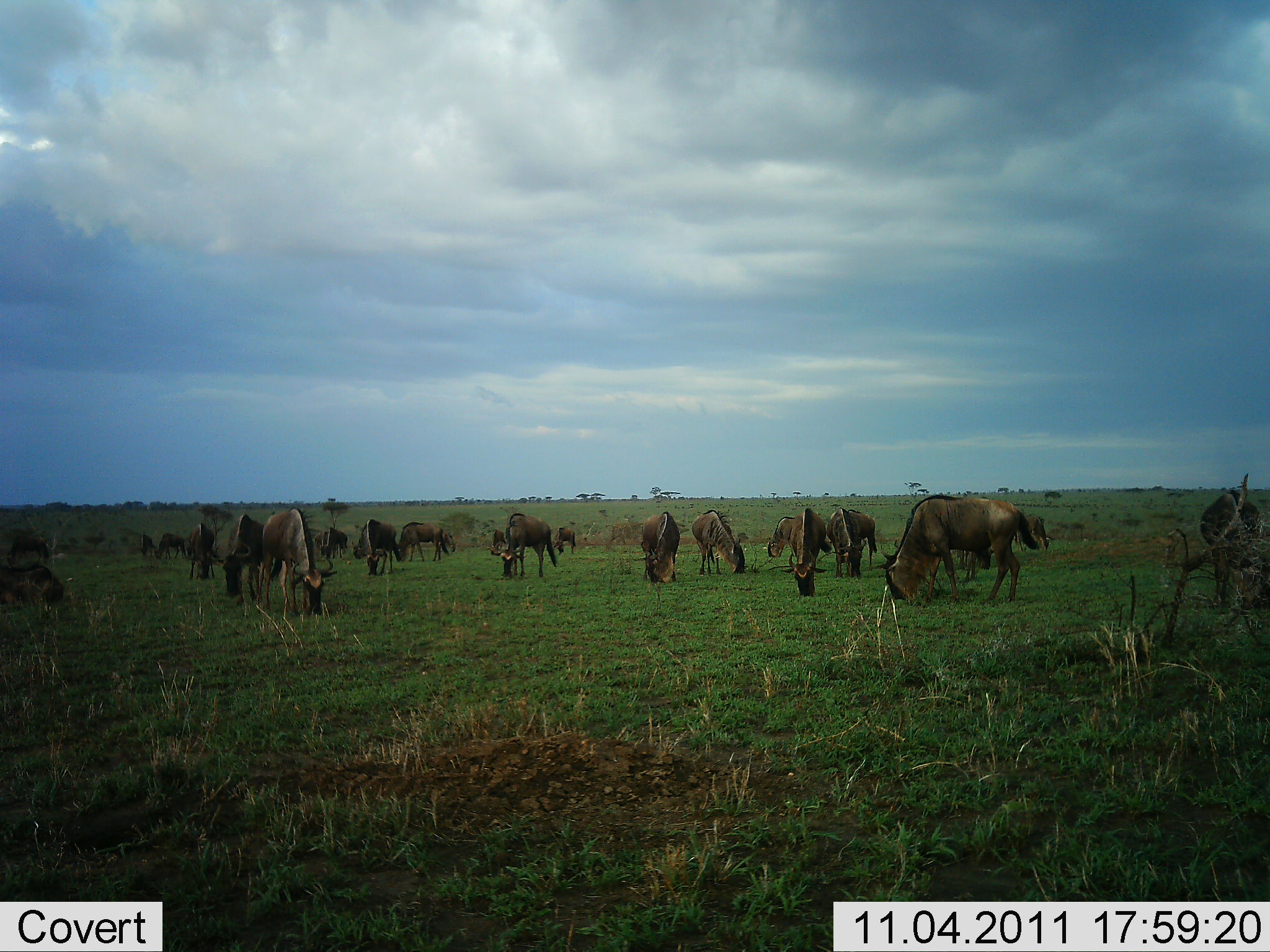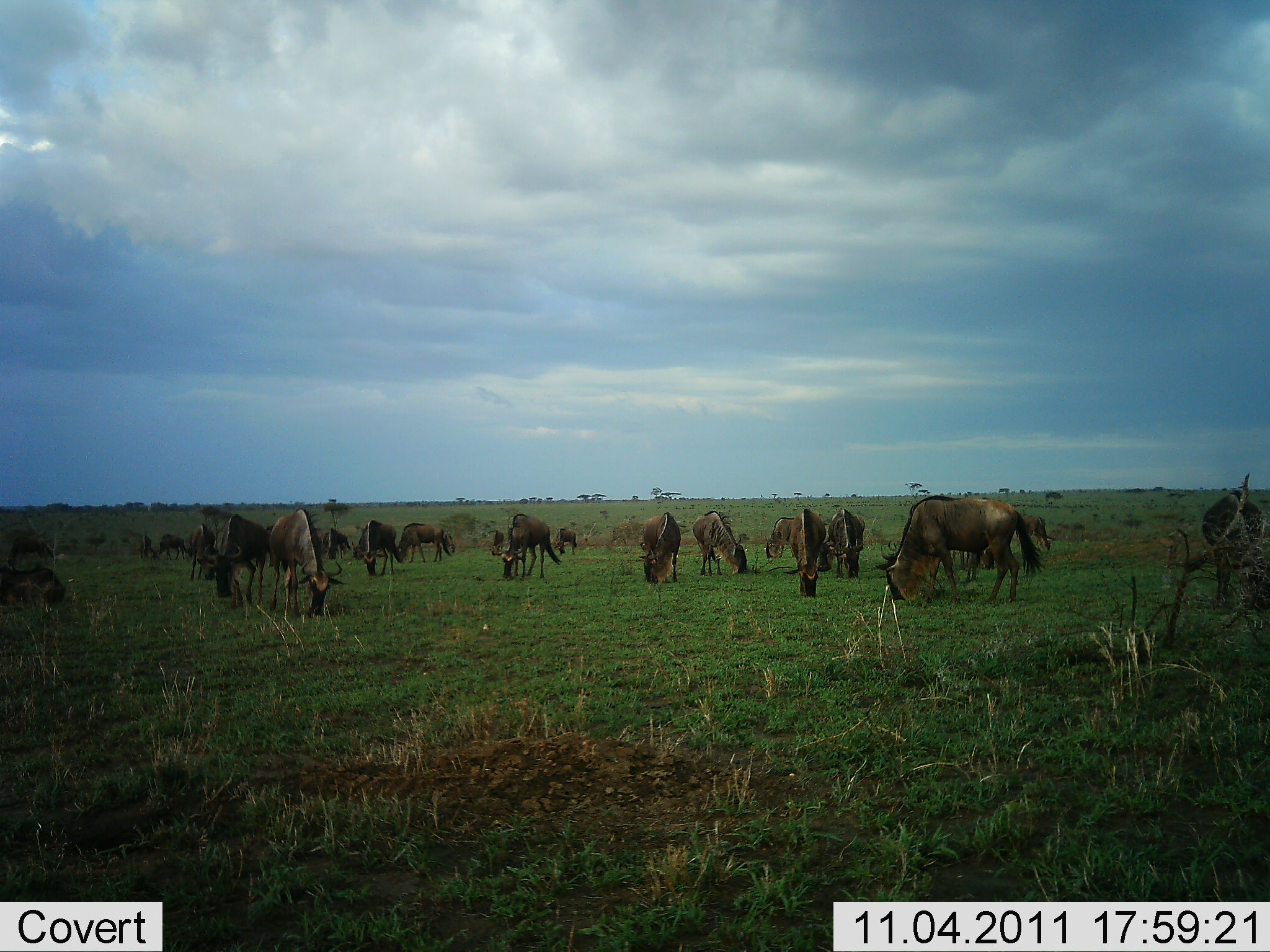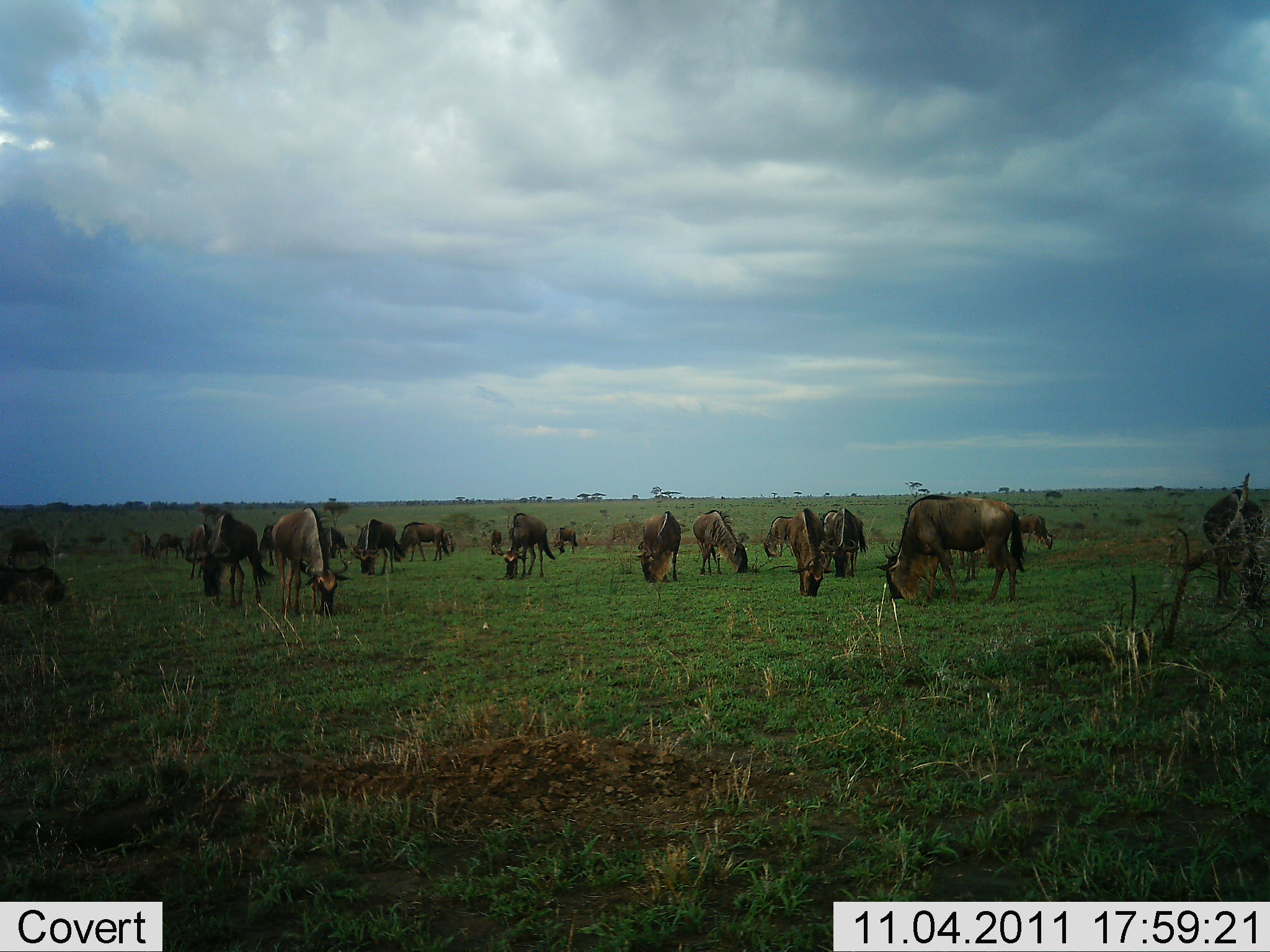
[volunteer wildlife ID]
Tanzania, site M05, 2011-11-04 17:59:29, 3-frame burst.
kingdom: Animalia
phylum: Chordata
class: Mammalia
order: Artiodactyla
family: Bovidae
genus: Connochaetes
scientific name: Connochaetes taurinus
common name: blue wildebeest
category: wildebeest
Wildebeest (blue wildebeest) (Connochaetes taurinus), count 11-50. Behavior (volunteer vote fractions): standing 29%, resting 0%, moving 7%, interacting 7%. Young present (vote fraction): 0%. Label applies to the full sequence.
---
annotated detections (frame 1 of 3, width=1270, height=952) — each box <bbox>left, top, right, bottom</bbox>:
animal: <bbox>870, 495, 1041, 606</bbox>; <bbox>256, 507, 338, 618</bbox>; <bbox>1196, 488, 1262, 609</bbox>; <bbox>219, 513, 284, 607</bbox>; <bbox>788, 506, 833, 599</bbox>; <bbox>499, 512, 558, 579</bbox>; <bbox>691, 508, 747, 576</bbox>; <bbox>825, 507, 877, 578</bbox>; <bbox>0, 564, 68, 611</bbox>; <bbox>641, 511, 681, 585</bbox>; <bbox>359, 519, 398, 577</bbox>; <bbox>395, 522, 450, 562</bbox>; <bbox>1010, 513, 1055, 555</bbox>; <bbox>188, 521, 217, 582</bbox>; <bbox>5, 535, 51, 567</bbox>; <bbox>766, 515, 797, 561</bbox>; <bbox>313, 527, 348, 561</bbox>; <bbox>152, 532, 188, 561</bbox>; <bbox>551, 526, 577, 556</bbox>; <bbox>432, 532, 457, 561</bbox>; <bbox>350, 520, 368, 559</bbox>; <bbox>486, 527, 507, 556</bbox>; <bbox>80, 529, 110, 549</bbox>; <bbox>135, 533, 156, 557</bbox>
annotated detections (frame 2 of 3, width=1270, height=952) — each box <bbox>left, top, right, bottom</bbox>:
animal: <bbox>875, 494, 1049, 609</bbox>; <bbox>267, 508, 349, 619</bbox>; <bbox>1200, 486, 1269, 607</bbox>; <bbox>202, 512, 270, 623</bbox>; <bbox>952, 513, 1053, 585</bbox>; <bbox>497, 511, 563, 582</bbox>; <bbox>691, 509, 750, 579</bbox>; <bbox>788, 507, 828, 599</bbox>; <bbox>639, 511, 682, 586</bbox>; <bbox>827, 507, 866, 583</bbox>; <bbox>359, 520, 404, 579</bbox>; <bbox>0, 569, 65, 605</bbox>; <bbox>396, 522, 452, 563</bbox>; <bbox>188, 523, 217, 582</bbox>; <bbox>764, 515, 795, 564</bbox>; <bbox>9, 537, 57, 568</bbox>; <bbox>320, 527, 350, 562</bbox>; <bbox>157, 534, 189, 561</bbox>; <bbox>553, 527, 579, 556</bbox>; <bbox>138, 530, 156, 560</bbox>; <bbox>351, 531, 368, 561</bbox>; <bbox>84, 532, 108, 552</bbox>; <bbox>488, 528, 505, 556</bbox>; <bbox>440, 530, 457, 555</bbox>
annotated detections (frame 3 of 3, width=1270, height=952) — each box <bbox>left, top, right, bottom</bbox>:
animal: <bbox>886, 493, 1025, 607</bbox>; <bbox>270, 505, 348, 619</bbox>; <bbox>194, 512, 277, 608</bbox>; <bbox>1203, 485, 1266, 603</bbox>; <bbox>784, 507, 836, 599</bbox>; <bbox>691, 508, 750, 576</bbox>; <bbox>500, 511, 556, 580</bbox>; <bbox>635, 510, 683, 586</bbox>; <bbox>349, 517, 406, 578</bbox>; <bbox>823, 507, 869, 581</bbox>; <bbox>0, 564, 68, 602</bbox>; <bbox>393, 521, 453, 563</bbox>; <bbox>5, 535, 54, 569</bbox>; <bbox>759, 515, 795, 560</bbox>; <bbox>1014, 513, 1055, 552</bbox>; <bbox>818, 507, 837, 574</bbox>; <bbox>315, 523, 347, 558</bbox>; <bbox>254, 520, 275, 567</bbox>; <bbox>151, 532, 186, 560</bbox>; <bbox>551, 526, 578, 555</bbox>; <bbox>350, 523, 371, 554</bbox>; <bbox>136, 529, 155, 560</bbox>; <bbox>488, 528, 503, 556</bbox>